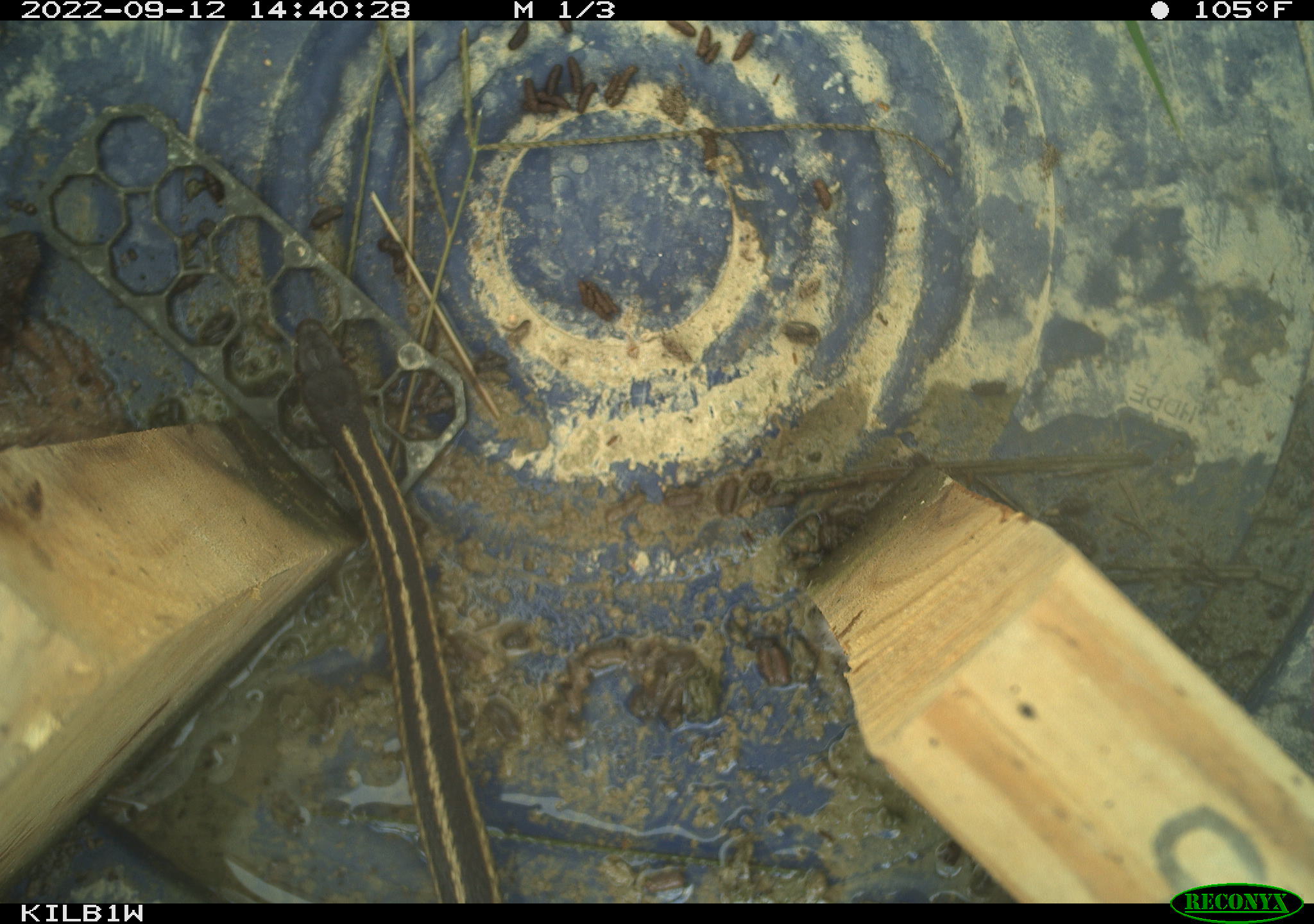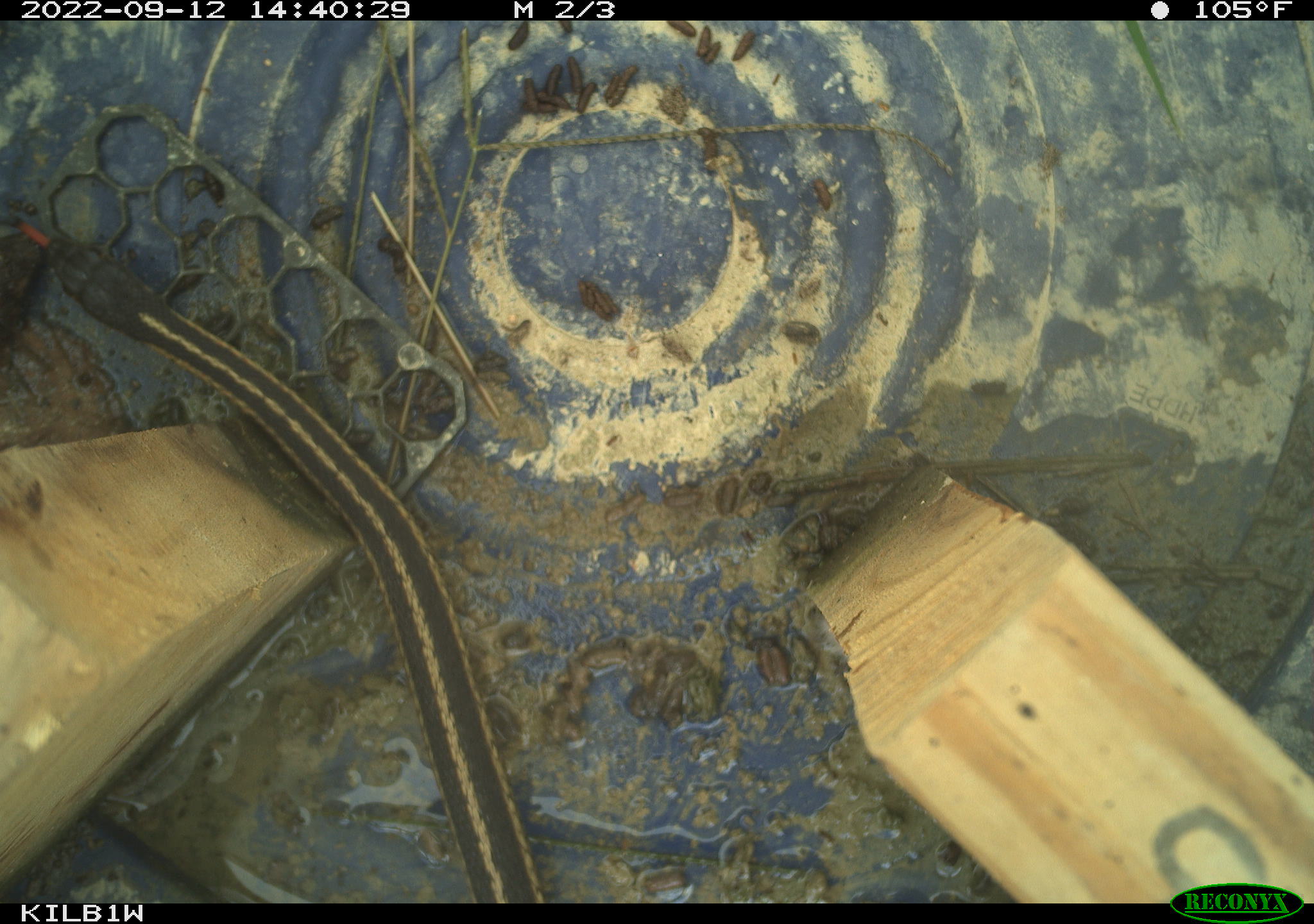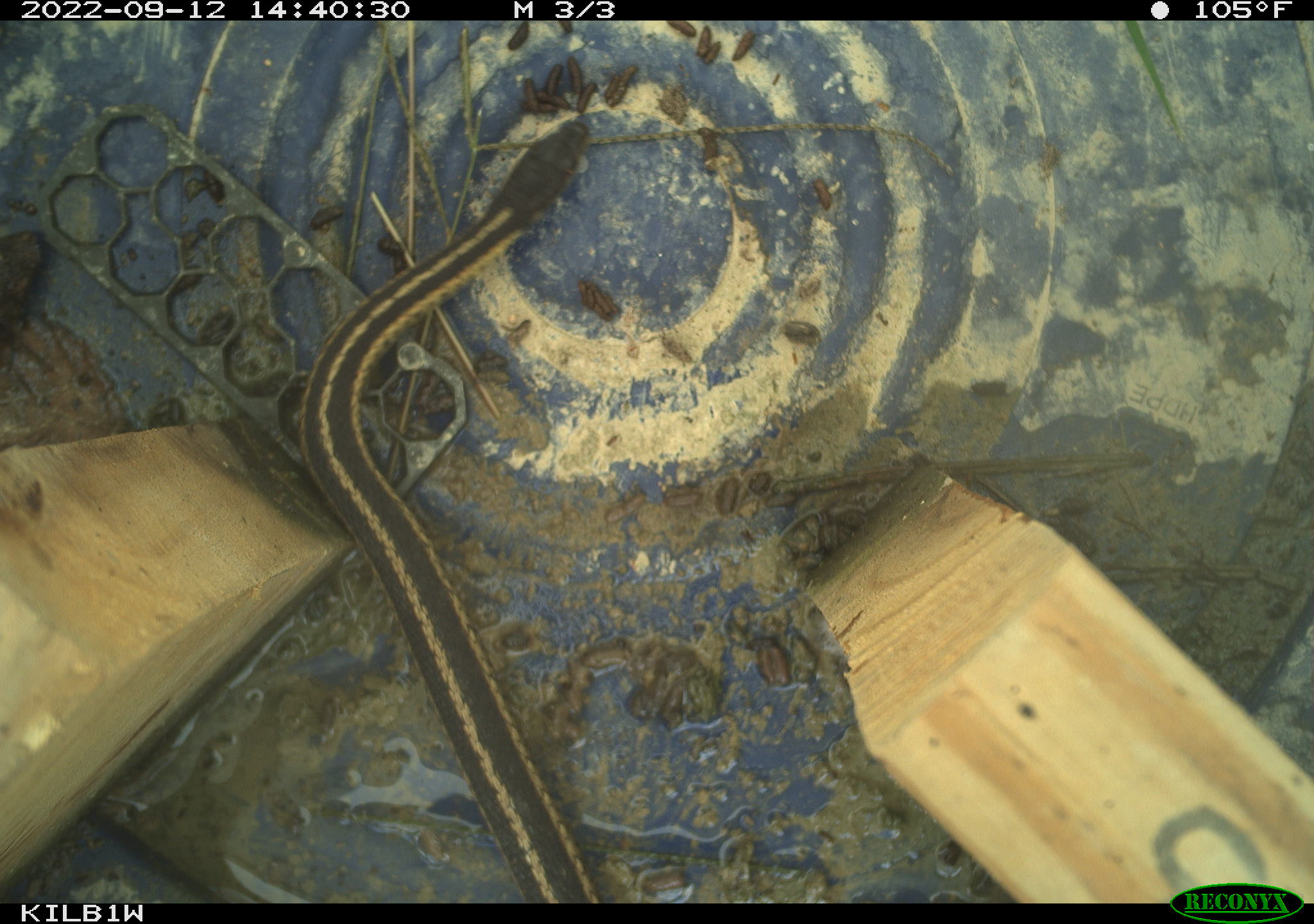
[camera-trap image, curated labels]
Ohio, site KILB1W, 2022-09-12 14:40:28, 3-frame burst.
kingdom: Animalia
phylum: Chordata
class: Reptilia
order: Squamata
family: Colubridae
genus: Thamnophis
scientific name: Thamnophis sirtalis sirtalis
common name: eastern gartersnake